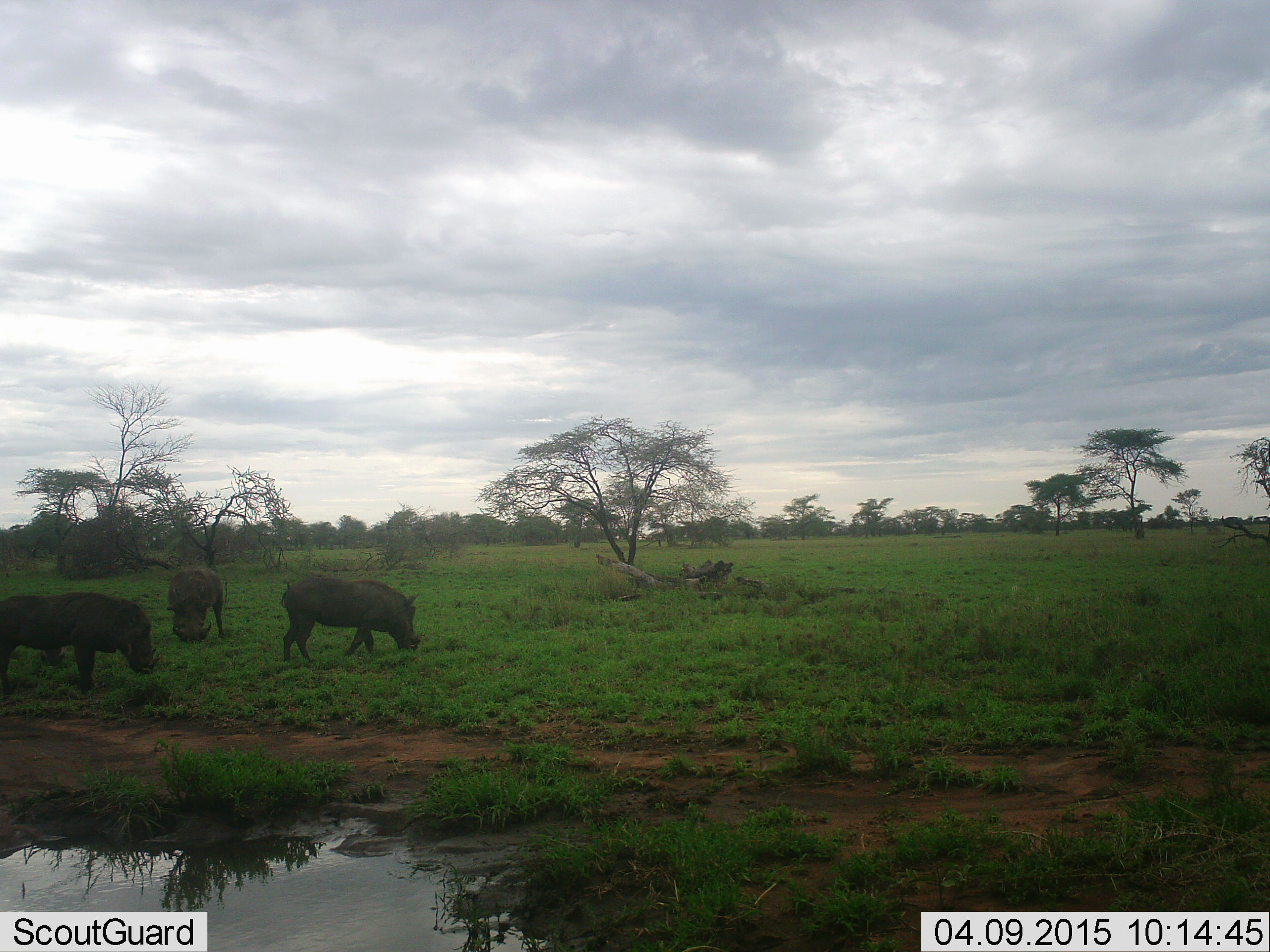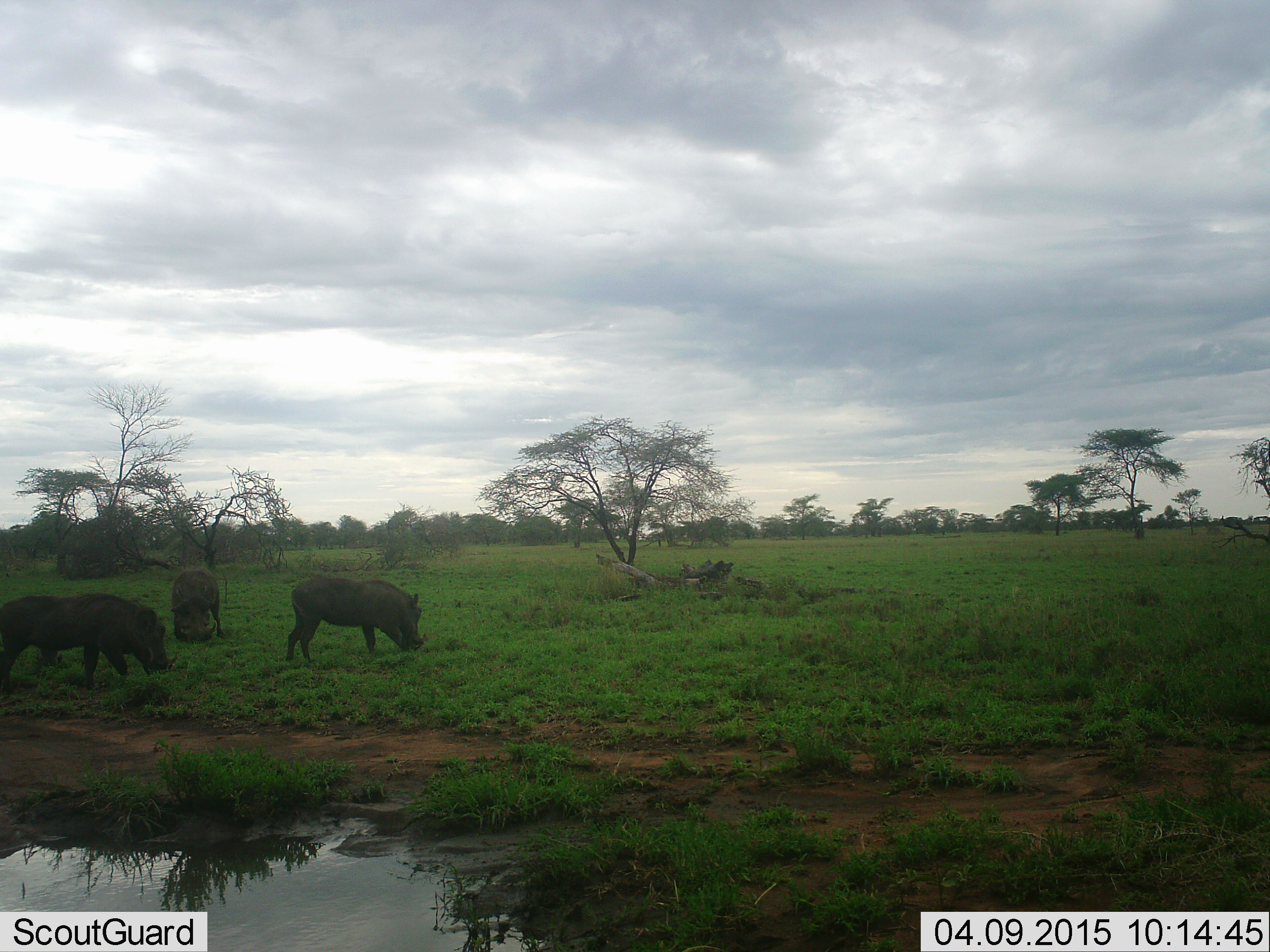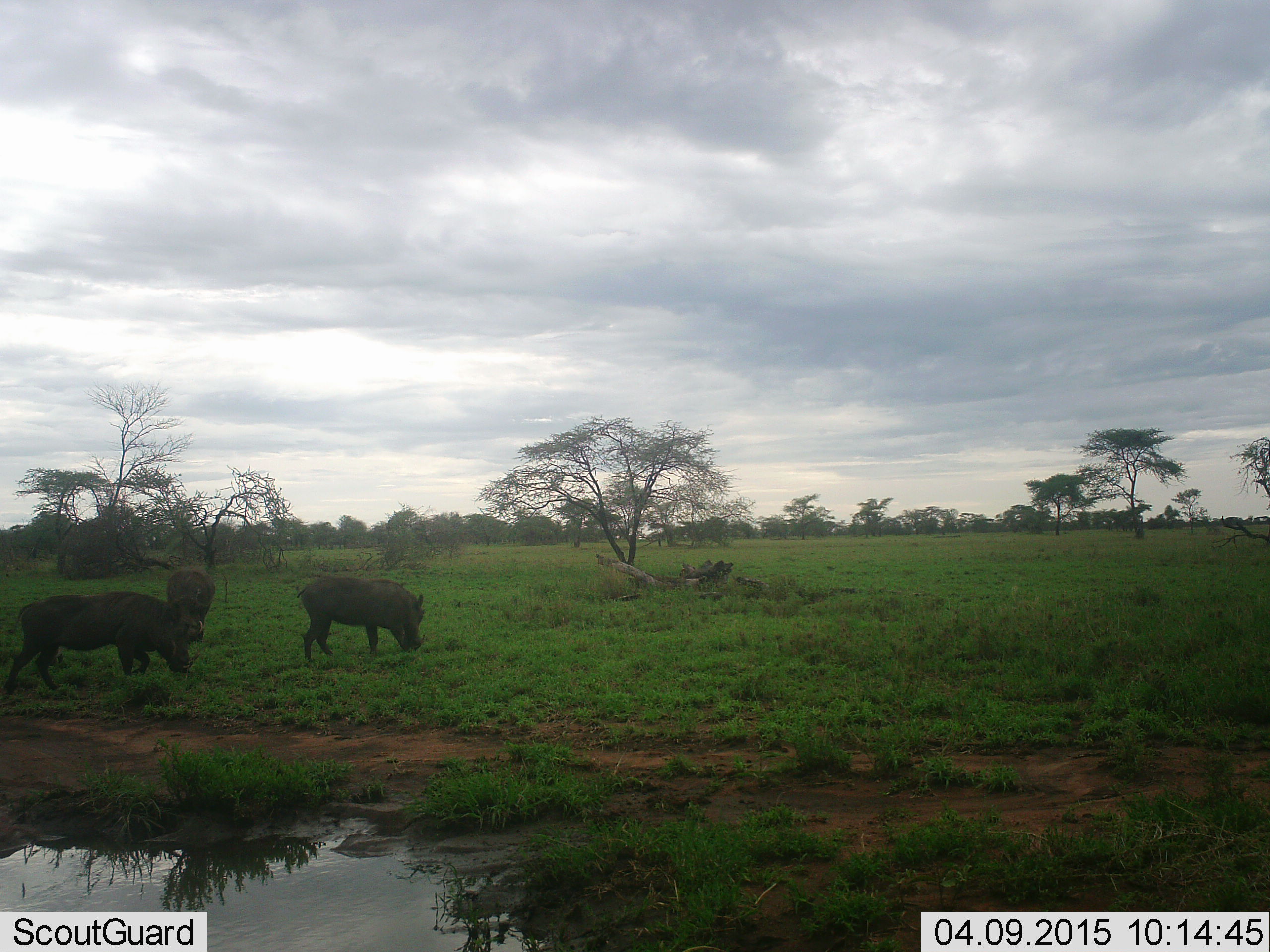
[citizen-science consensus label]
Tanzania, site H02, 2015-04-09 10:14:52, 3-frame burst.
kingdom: Animalia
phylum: Chordata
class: Mammalia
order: Artiodactyla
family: Suidae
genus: Phacochoerus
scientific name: Phacochoerus africanus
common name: warthog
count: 3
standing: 50%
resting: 10%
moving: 10%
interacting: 0%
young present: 0%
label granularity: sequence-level